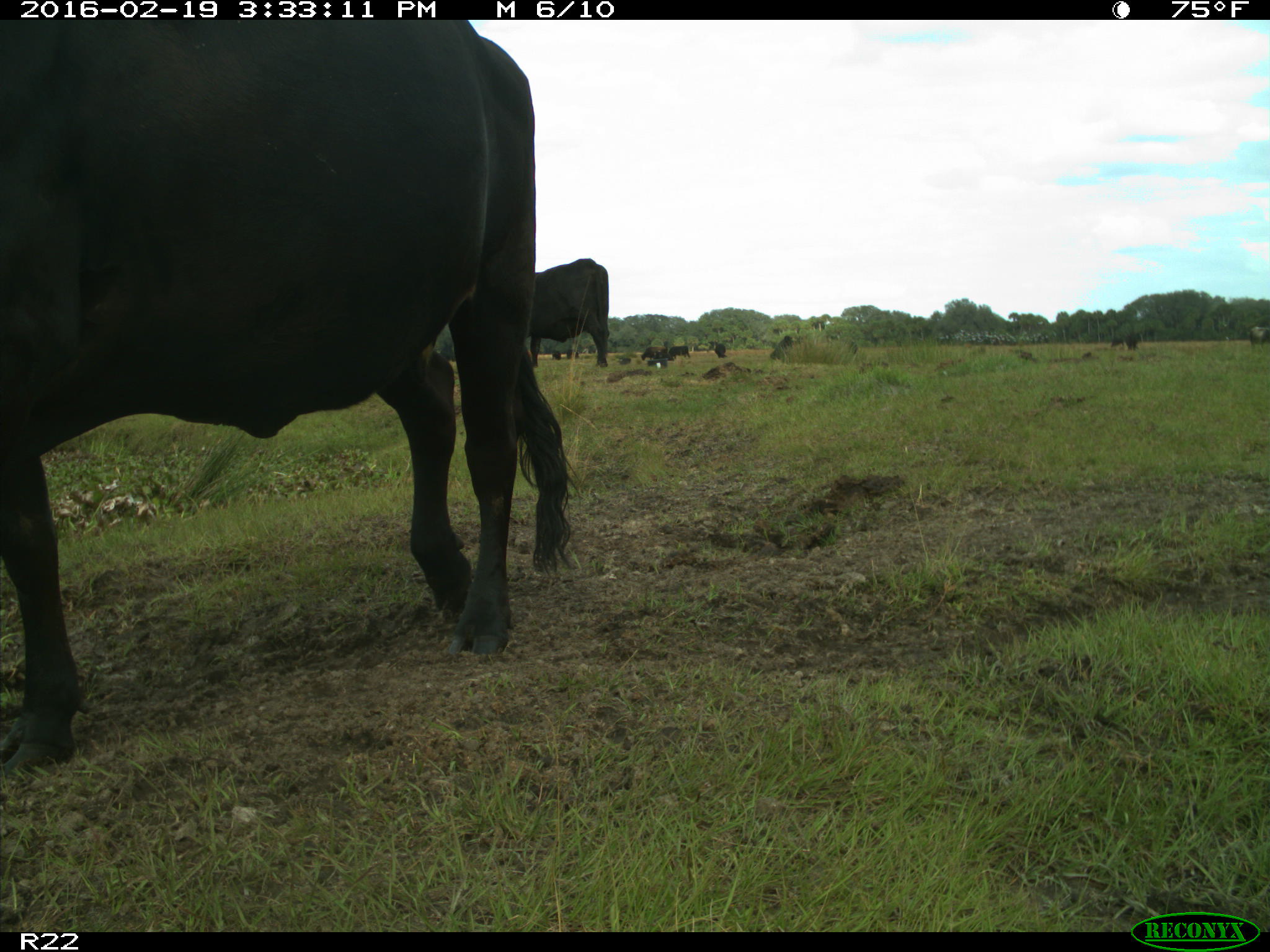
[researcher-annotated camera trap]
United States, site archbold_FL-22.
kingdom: Animalia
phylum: Chordata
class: Mammalia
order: Artiodactyla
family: Bovidae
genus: Bos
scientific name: Bos taurus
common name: domestic cow